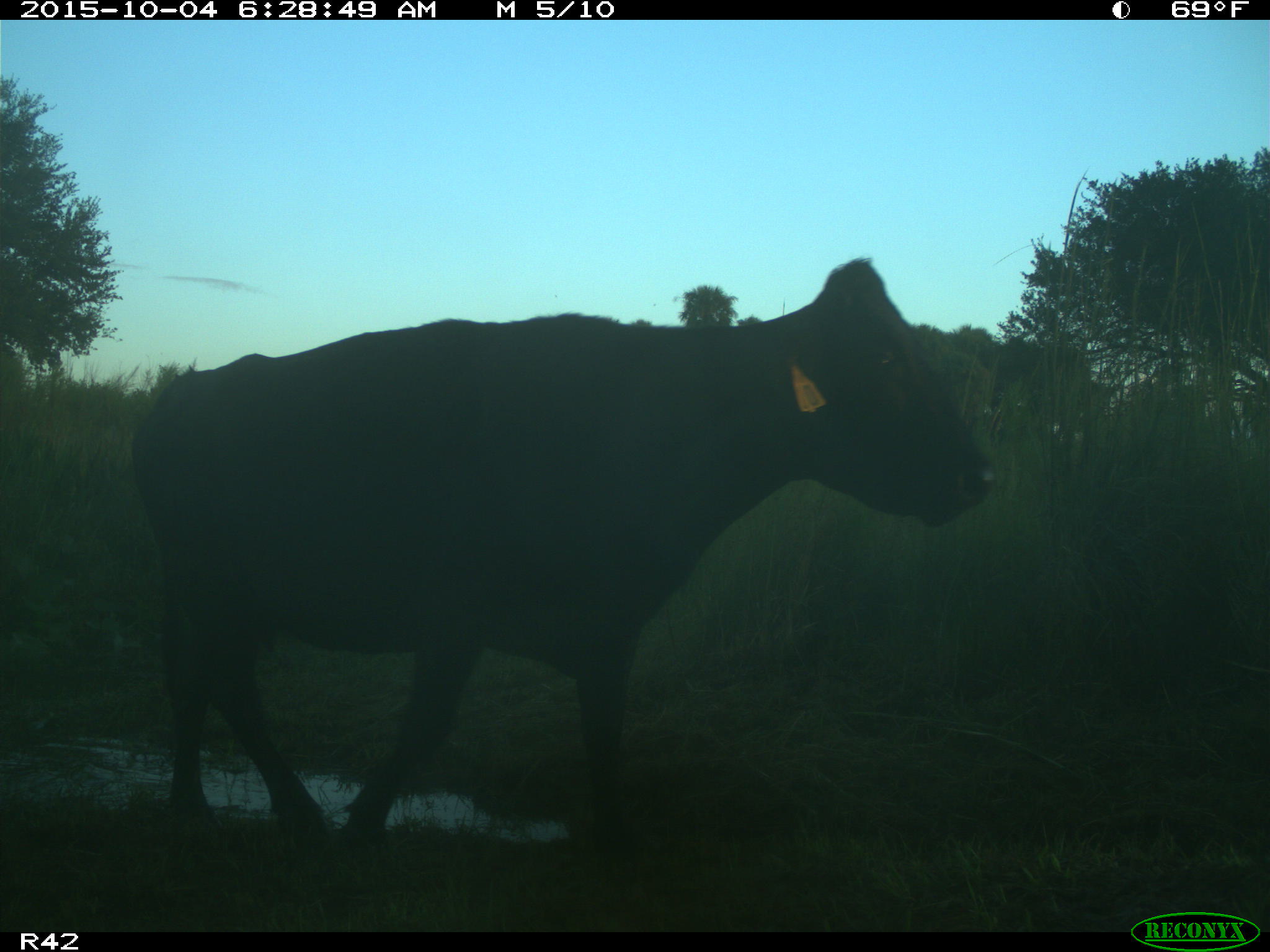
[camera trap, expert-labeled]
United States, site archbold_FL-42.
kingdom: Animalia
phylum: Chordata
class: Mammalia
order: Artiodactyla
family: Bovidae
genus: Bos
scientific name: Bos taurus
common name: domestic cow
Bos taurus (domestic cow).